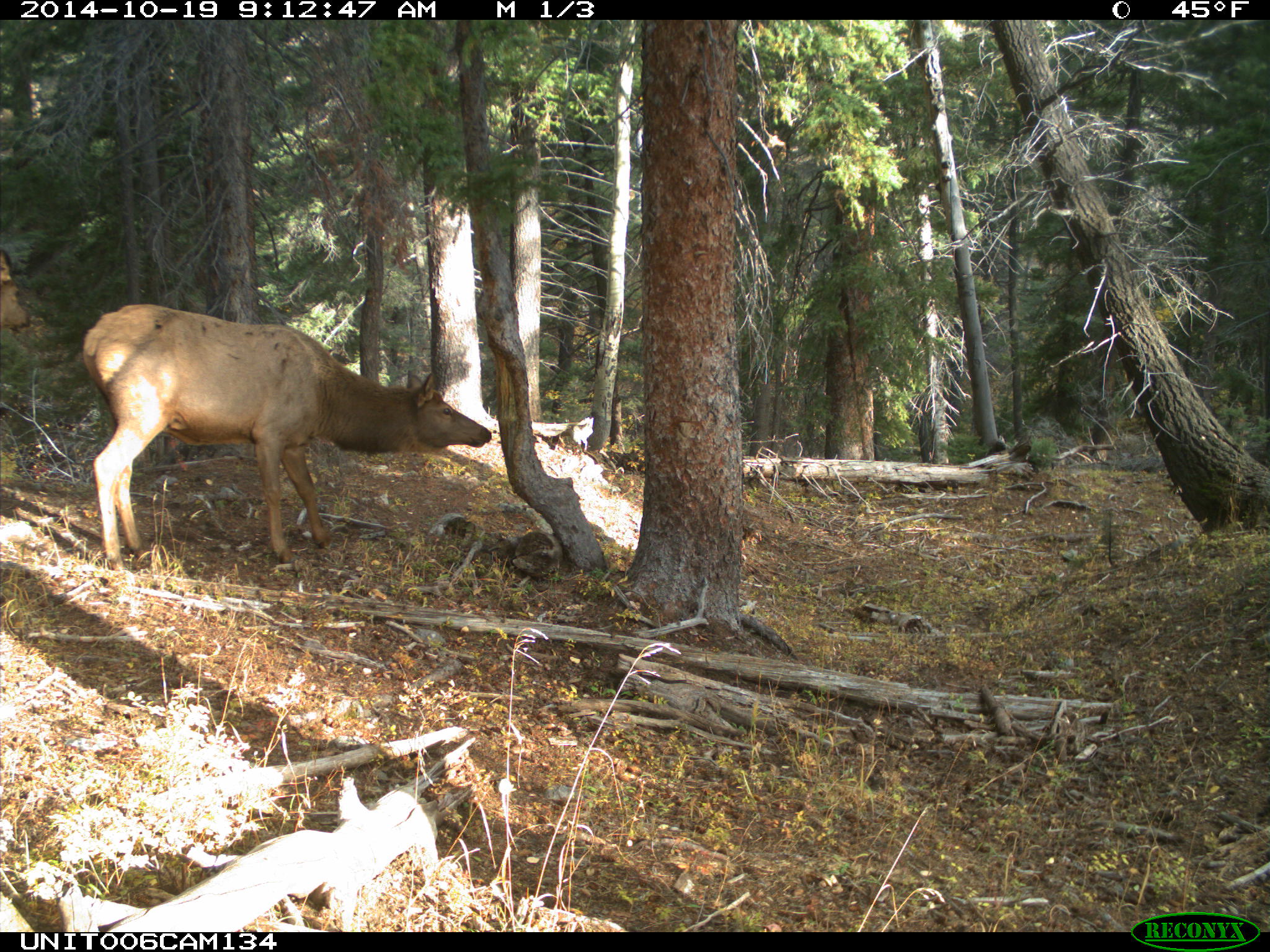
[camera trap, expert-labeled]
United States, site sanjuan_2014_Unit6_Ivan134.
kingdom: Animalia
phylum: Chordata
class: Mammalia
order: Artiodactyla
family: Cervidae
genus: Cervus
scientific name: Cervus elaphus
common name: red deer